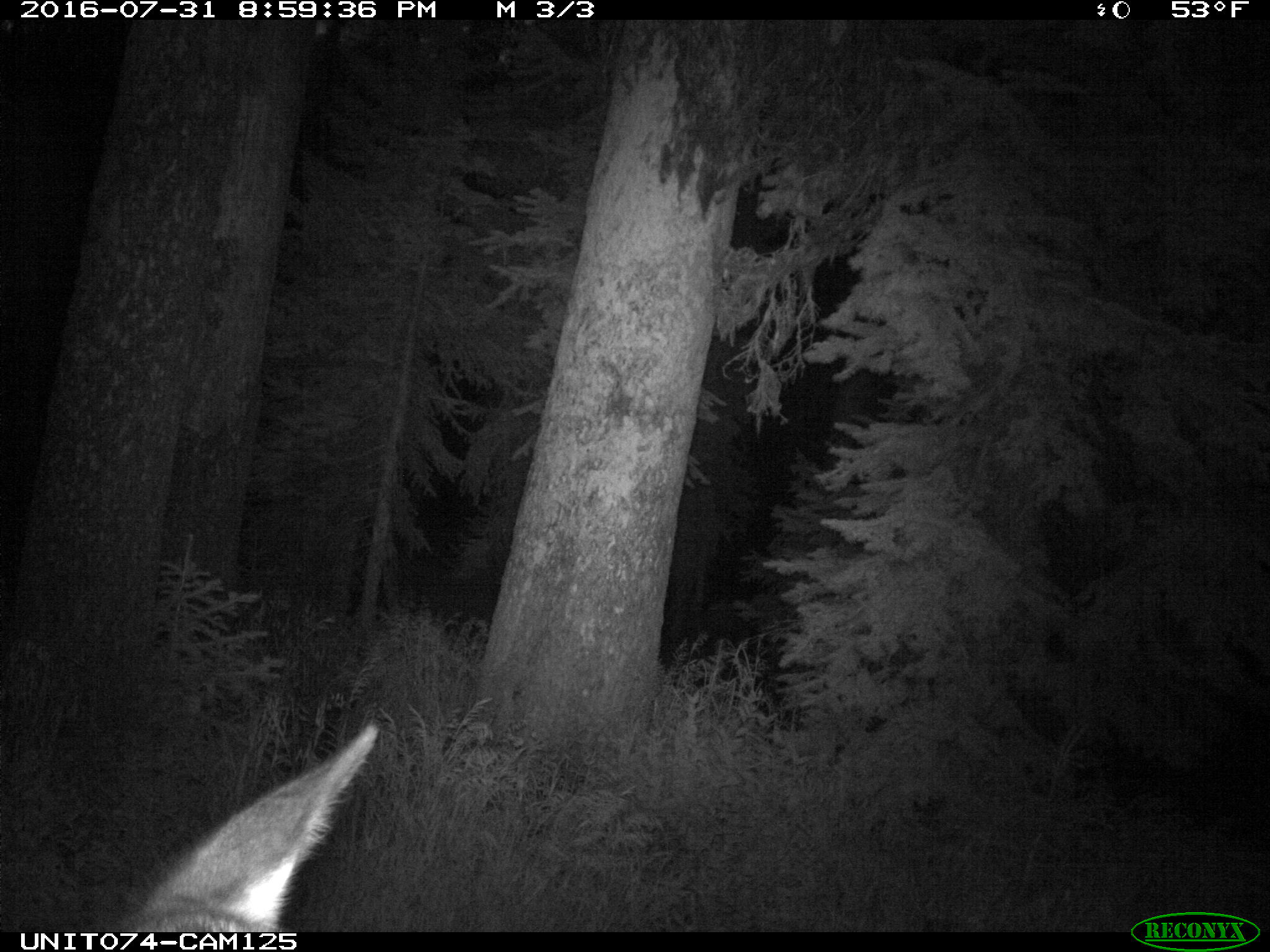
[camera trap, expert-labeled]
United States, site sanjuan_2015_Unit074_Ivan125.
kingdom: Animalia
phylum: Chordata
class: Mammalia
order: Artiodactyla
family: Cervidae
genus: Cervus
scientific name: Cervus elaphus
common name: red deer